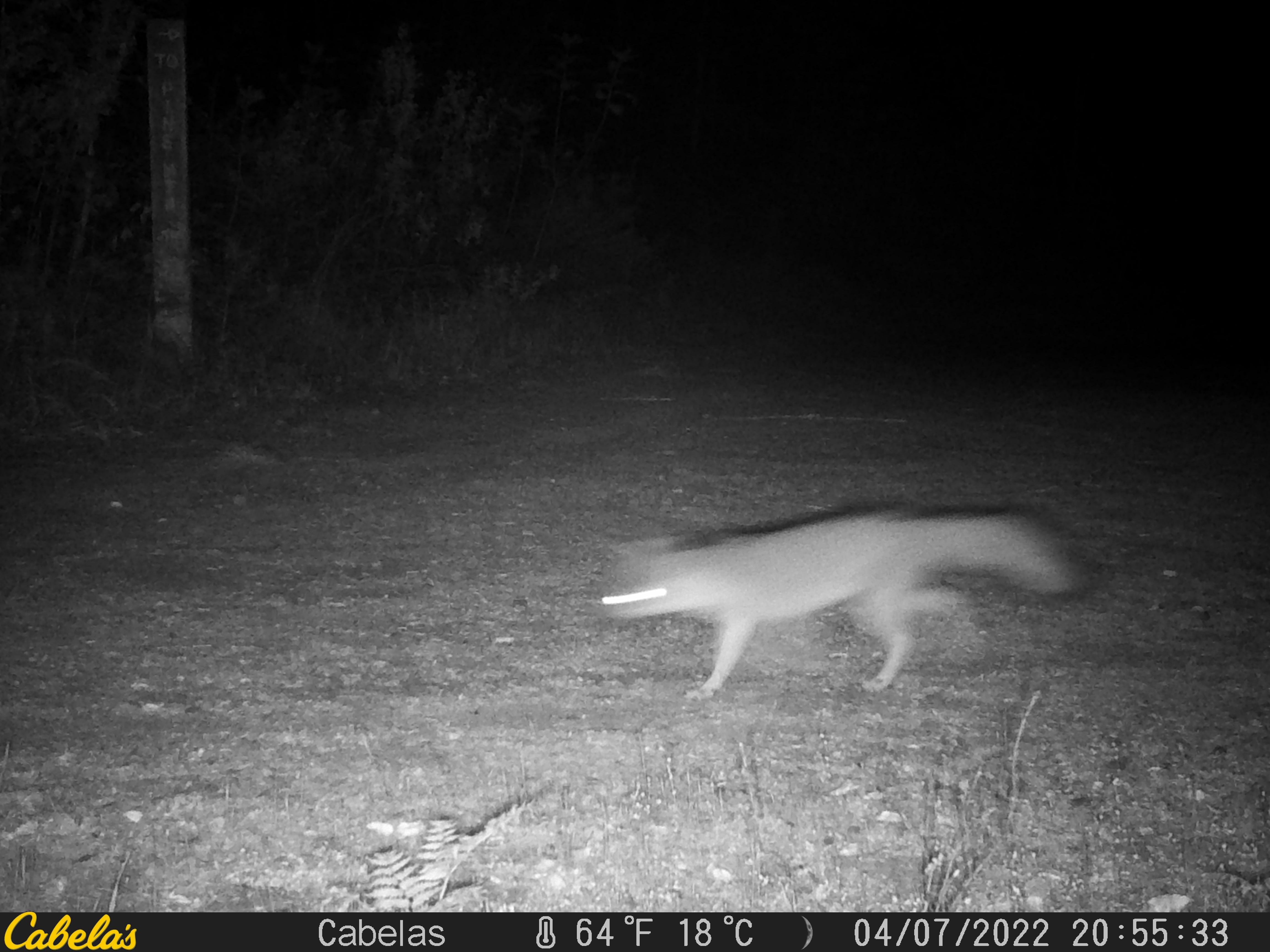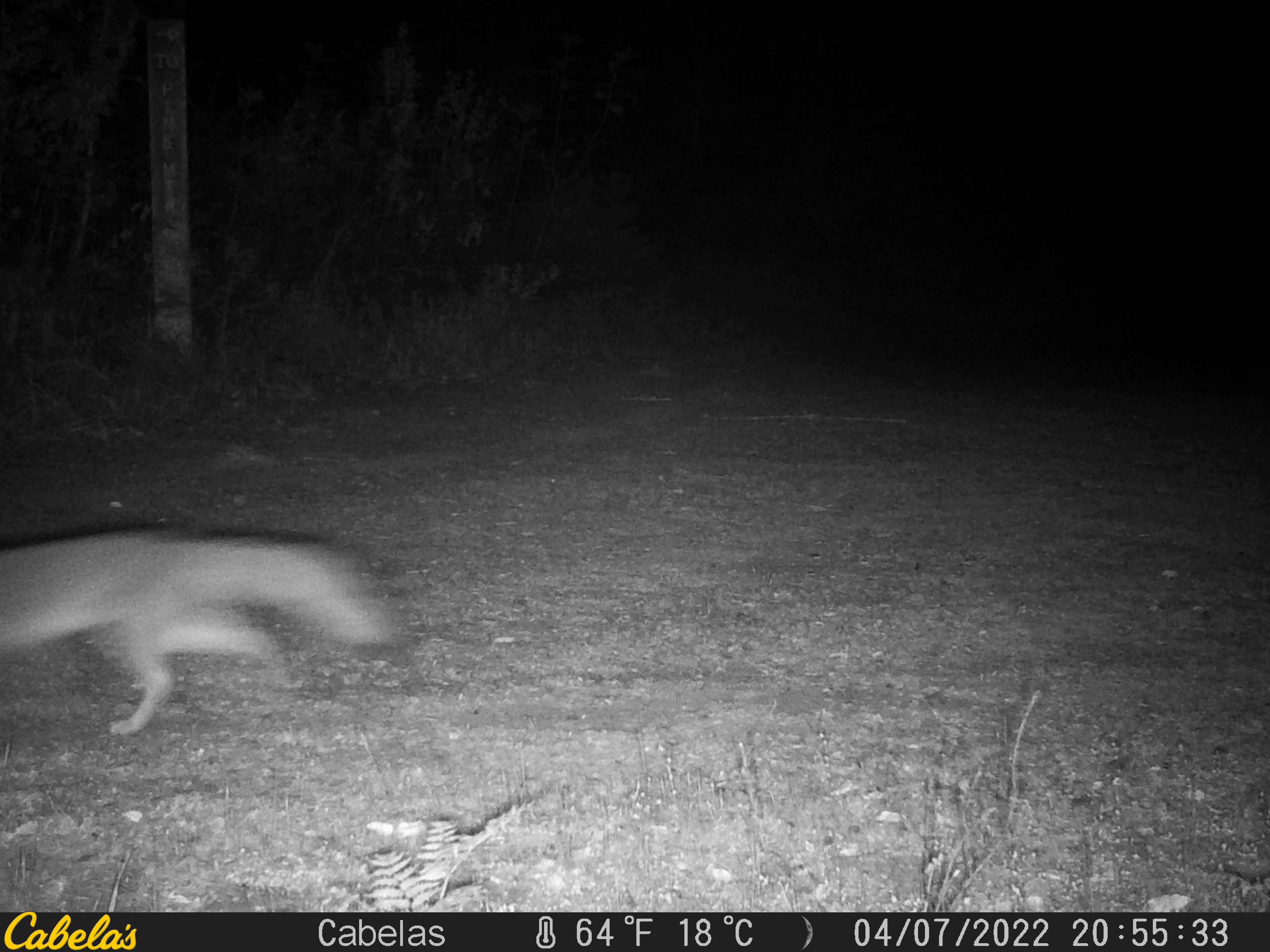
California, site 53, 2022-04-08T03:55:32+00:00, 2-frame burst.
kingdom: Animalia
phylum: Chordata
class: Mammalia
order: Carnivora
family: Canidae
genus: Urocyon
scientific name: Urocyon cinereoargenteus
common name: gray fox